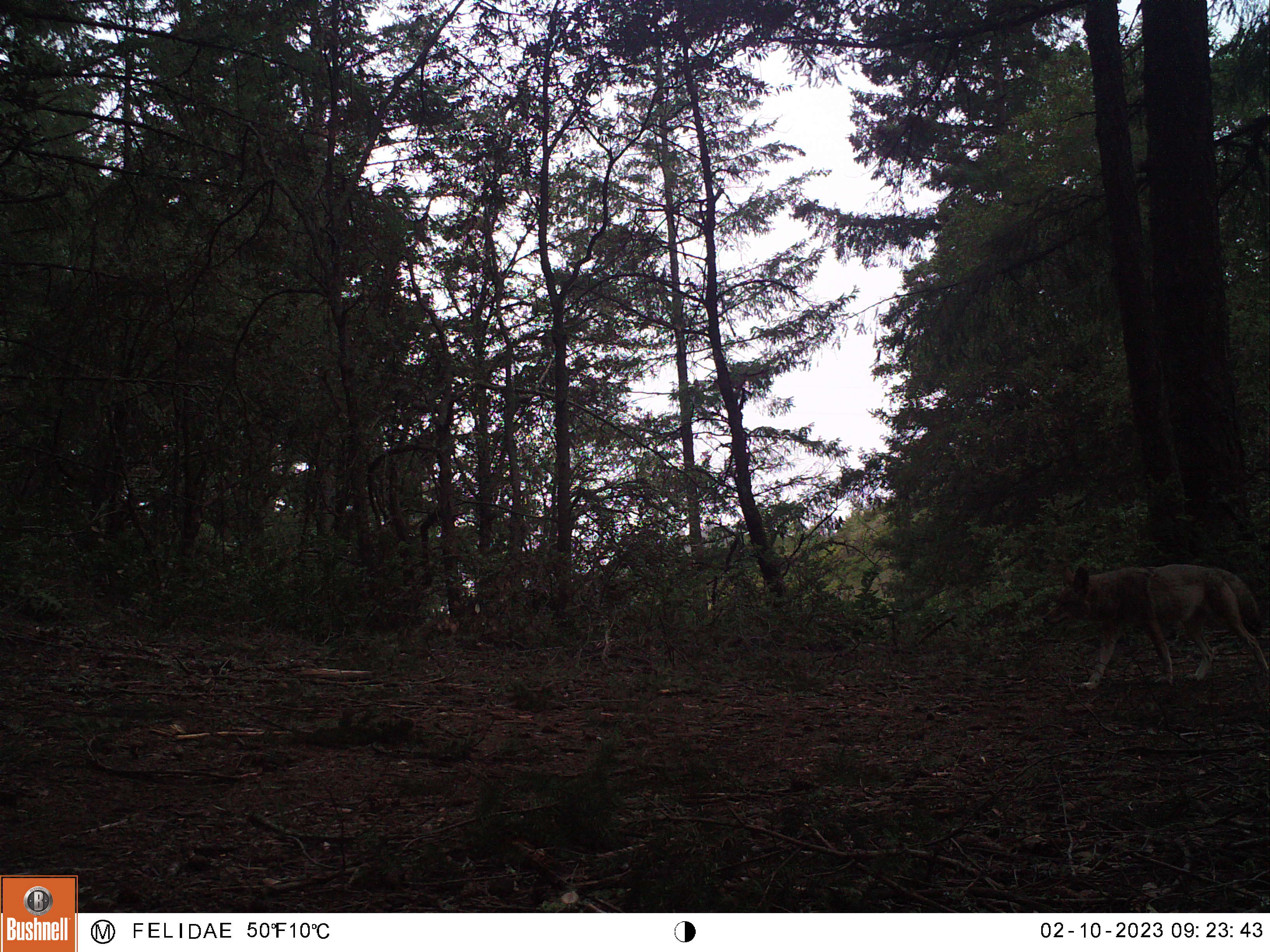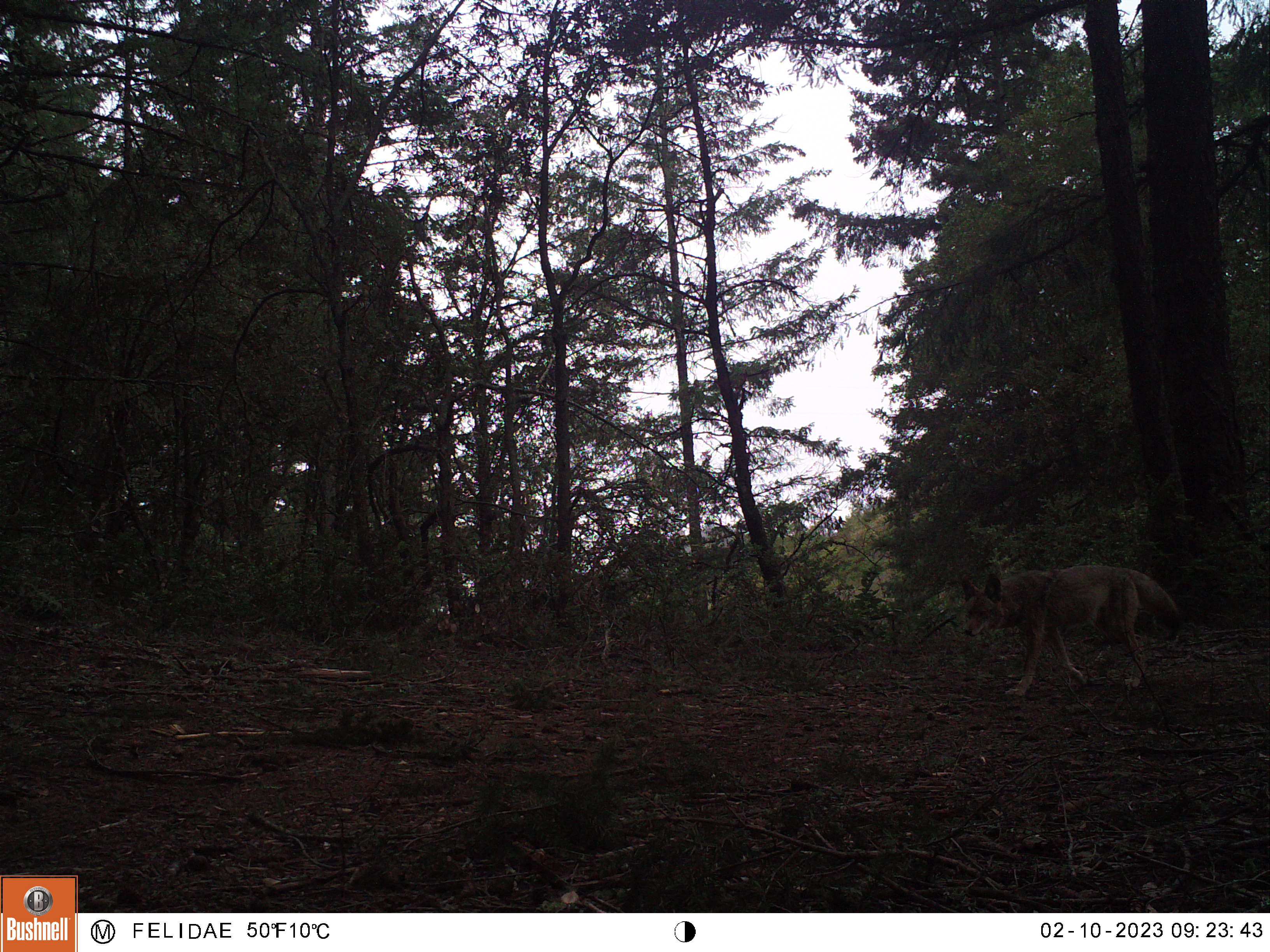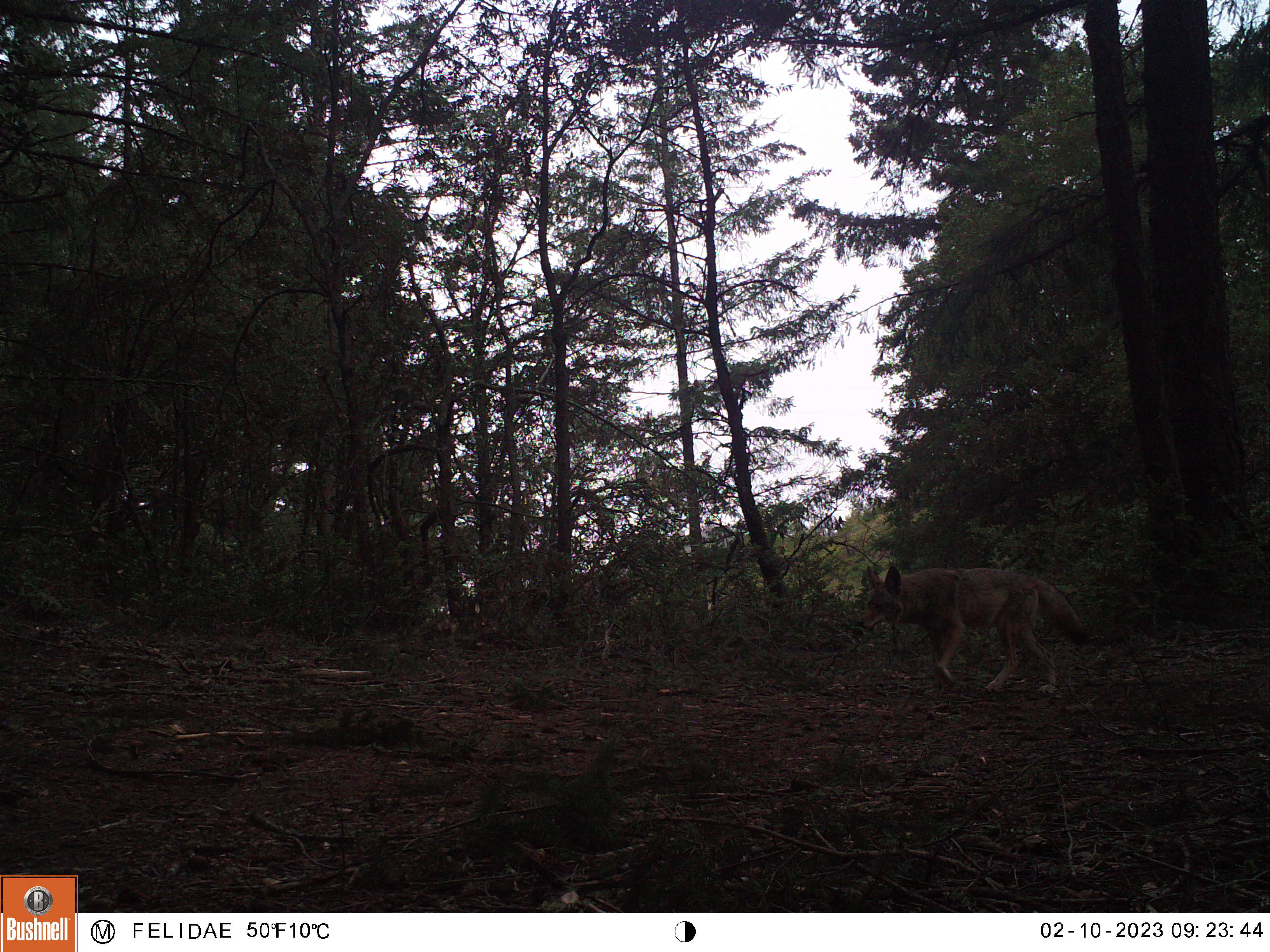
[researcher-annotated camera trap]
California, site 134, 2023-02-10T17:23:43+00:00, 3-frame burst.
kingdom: Animalia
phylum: Chordata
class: Mammalia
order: Carnivora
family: Canidae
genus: Canis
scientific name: Canis latrans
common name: coyote